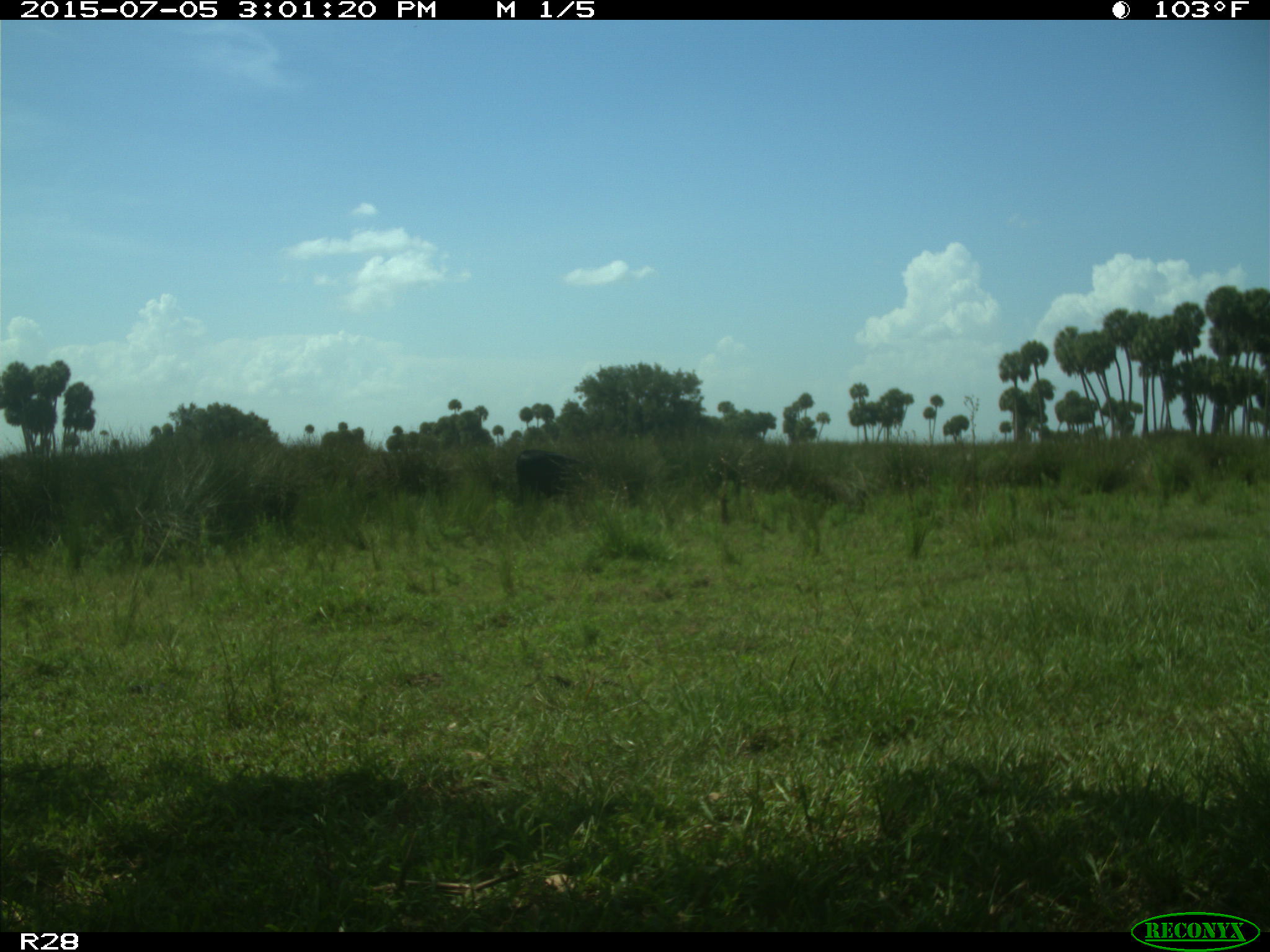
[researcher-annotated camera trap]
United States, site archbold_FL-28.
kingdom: Animalia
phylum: Chordata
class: Mammalia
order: Artiodactyla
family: Bovidae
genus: Bos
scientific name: Bos taurus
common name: domestic cow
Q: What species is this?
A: Bos taurus (domestic cow).